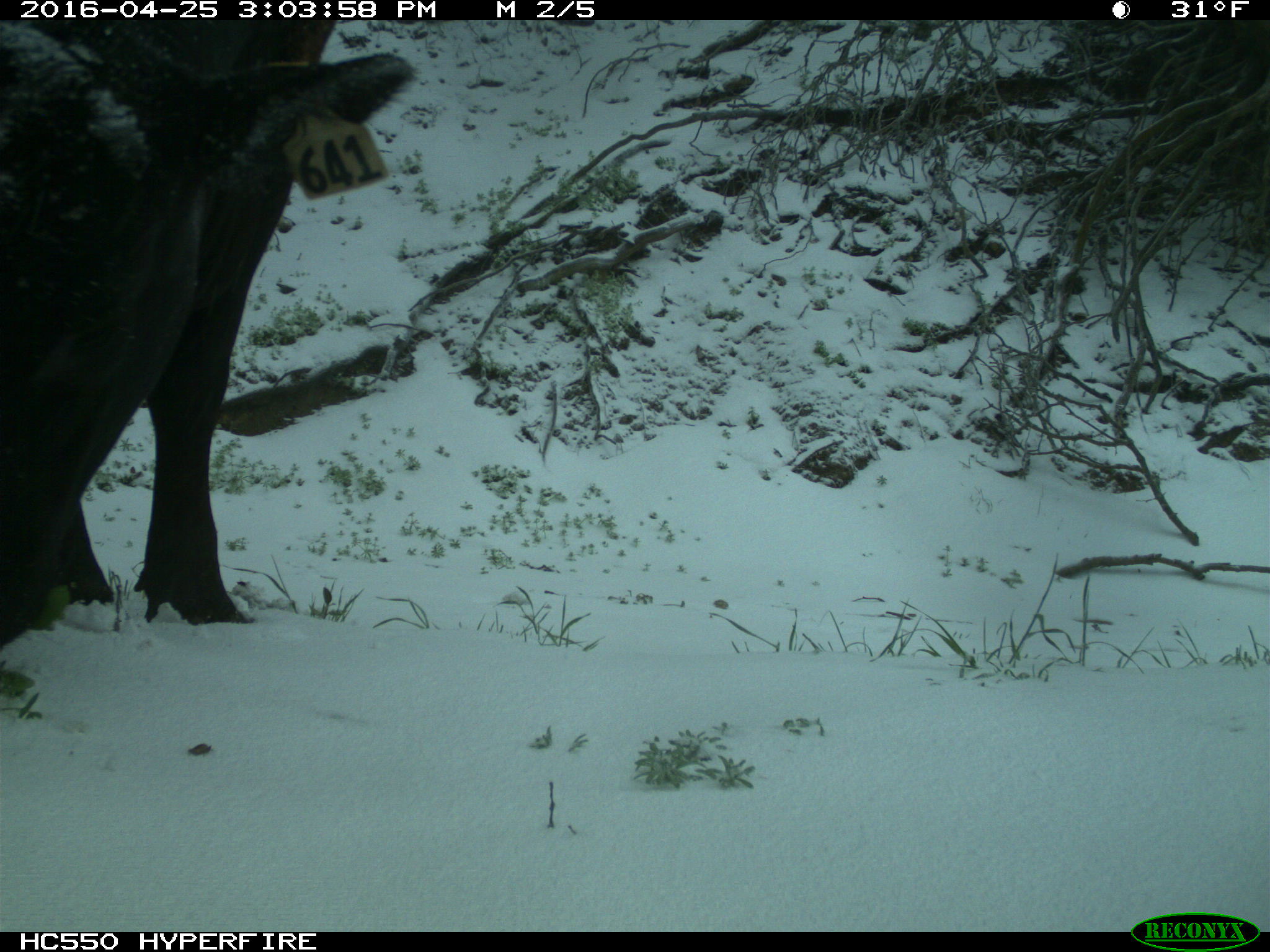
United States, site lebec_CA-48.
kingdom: Animalia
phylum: Chordata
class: Mammalia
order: Artiodactyla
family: Bovidae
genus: Bos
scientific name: Bos taurus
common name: domestic cow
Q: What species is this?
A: Bos taurus (domestic cow).